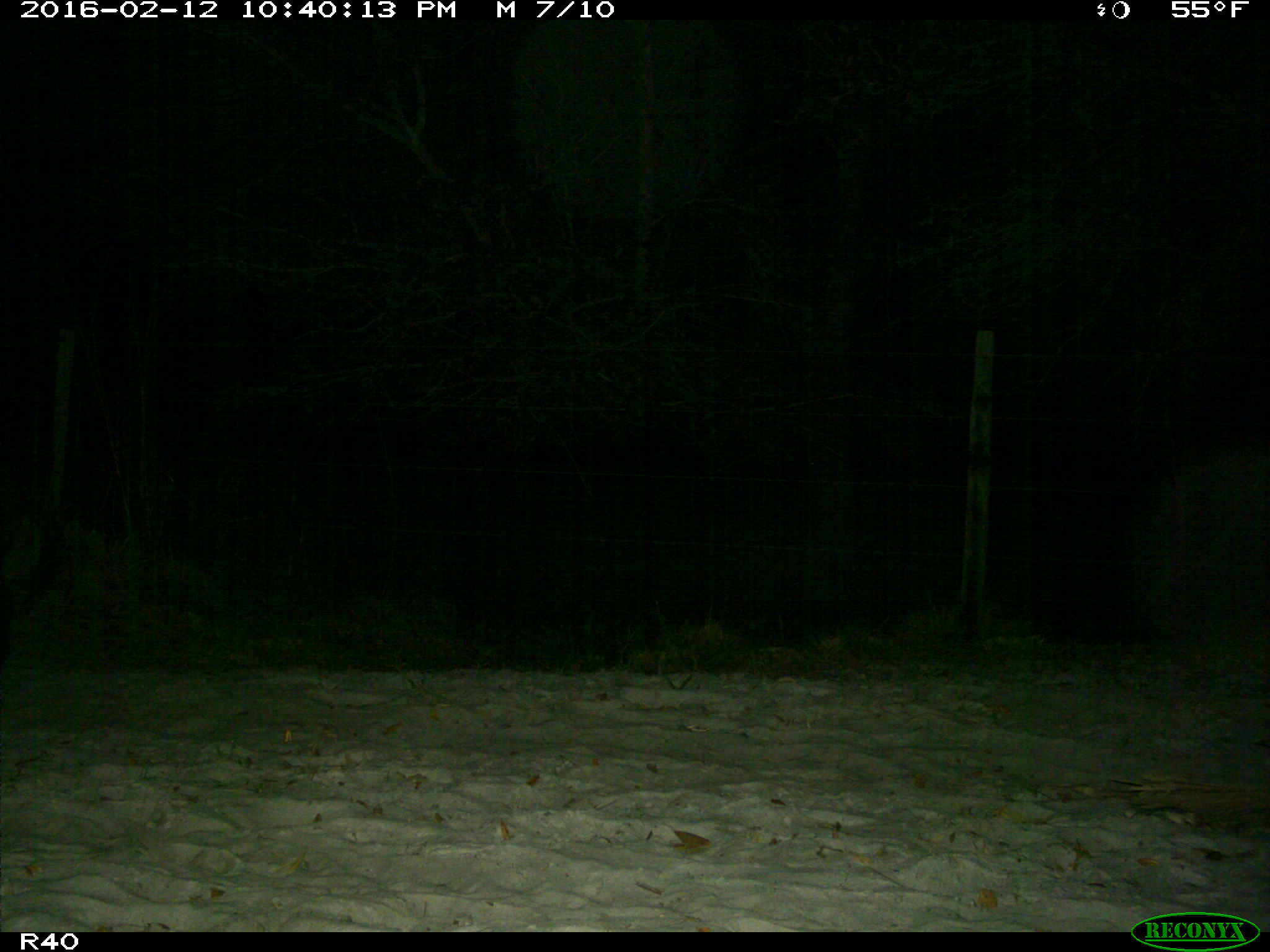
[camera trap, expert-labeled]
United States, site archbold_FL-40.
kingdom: Animalia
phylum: Chordata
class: Mammalia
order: Artiodactyla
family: Suidae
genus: Sus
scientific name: Sus scrofa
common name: wild boar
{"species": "Sus scrofa (wild boar)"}